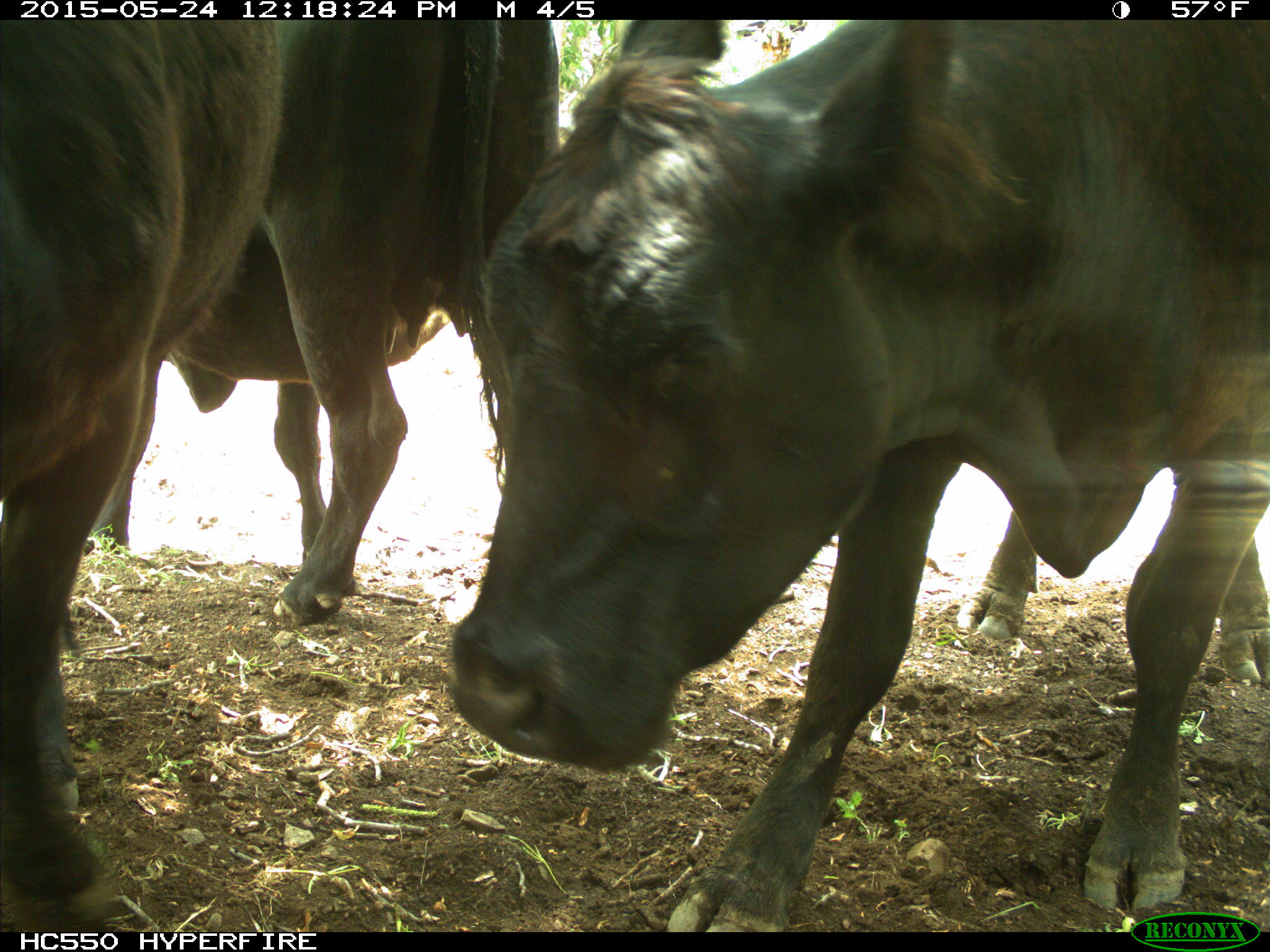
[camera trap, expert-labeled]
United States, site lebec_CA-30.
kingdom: Animalia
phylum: Chordata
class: Mammalia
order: Artiodactyla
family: Bovidae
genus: Bos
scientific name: Bos taurus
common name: domestic cow